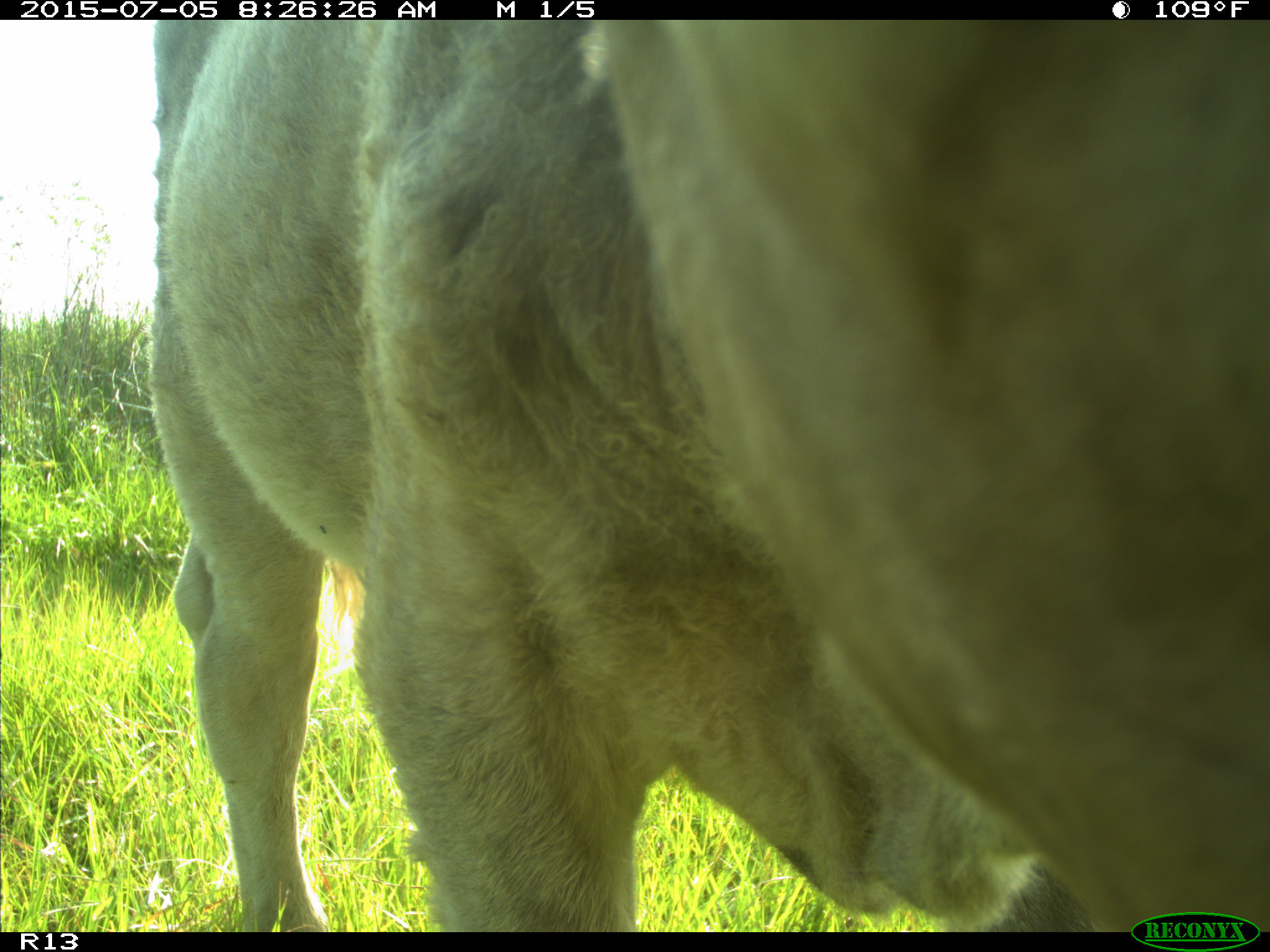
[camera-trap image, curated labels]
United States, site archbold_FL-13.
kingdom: Animalia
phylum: Chordata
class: Mammalia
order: Artiodactyla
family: Bovidae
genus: Bos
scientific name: Bos taurus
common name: domestic cow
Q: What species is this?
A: Bos taurus (domestic cow).